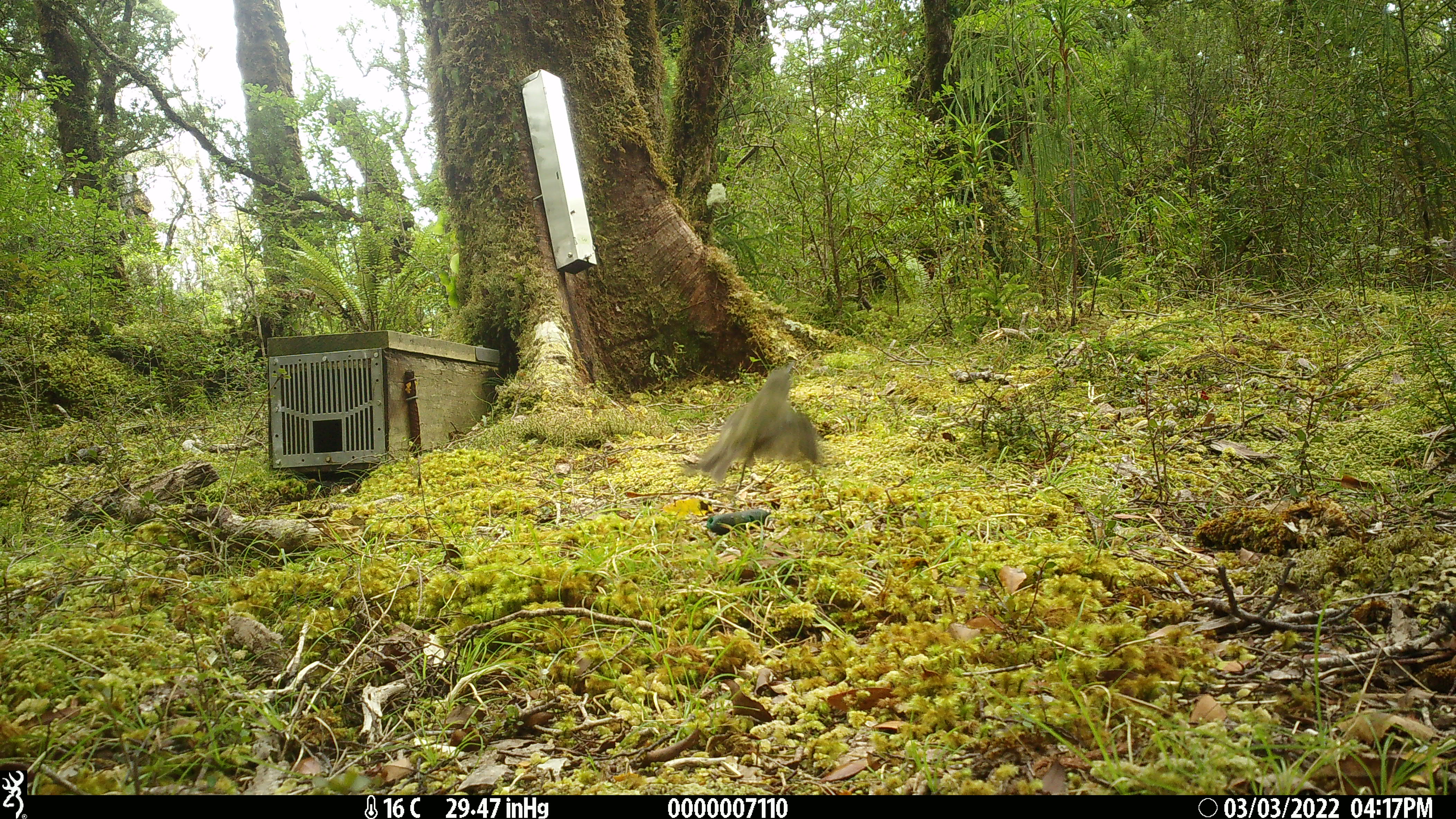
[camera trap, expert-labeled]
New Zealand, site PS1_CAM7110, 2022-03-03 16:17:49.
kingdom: Animalia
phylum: Chordata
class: Aves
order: Passeriformes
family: Meliphagidae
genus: Anthornis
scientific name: Anthornis melanura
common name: new zealand bellbird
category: bellbird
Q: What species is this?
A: Bellbird (new zealand bellbird) (Anthornis melanura).